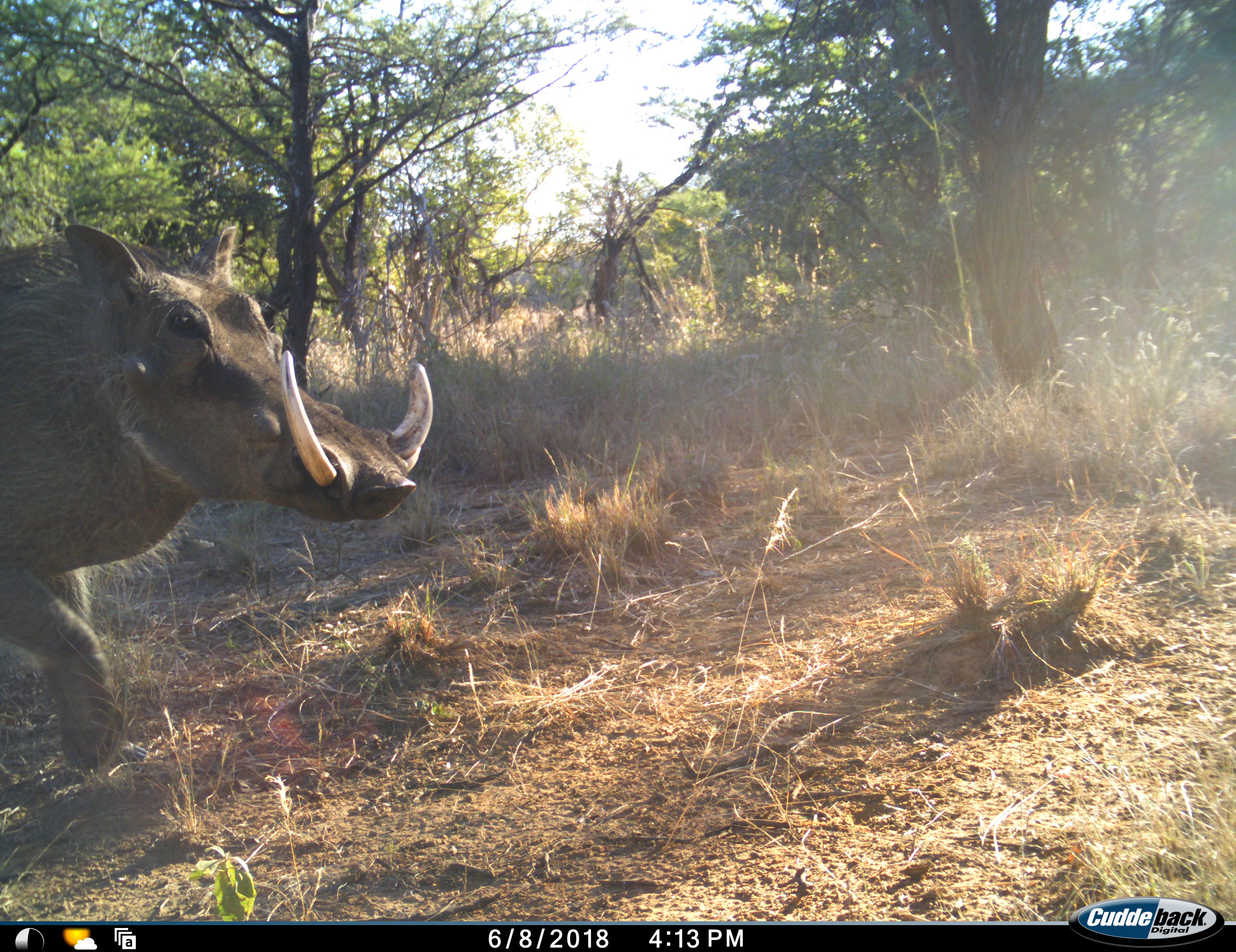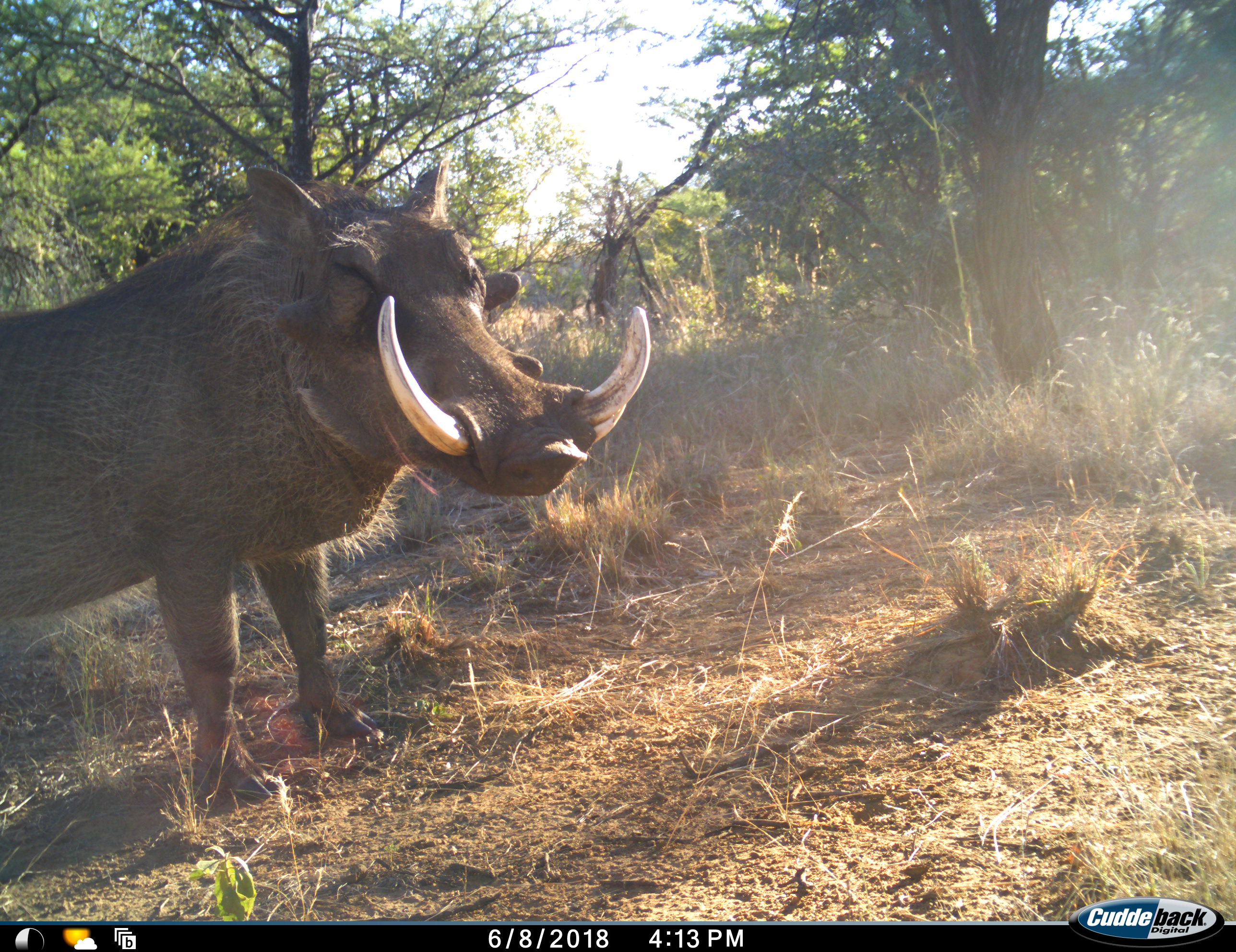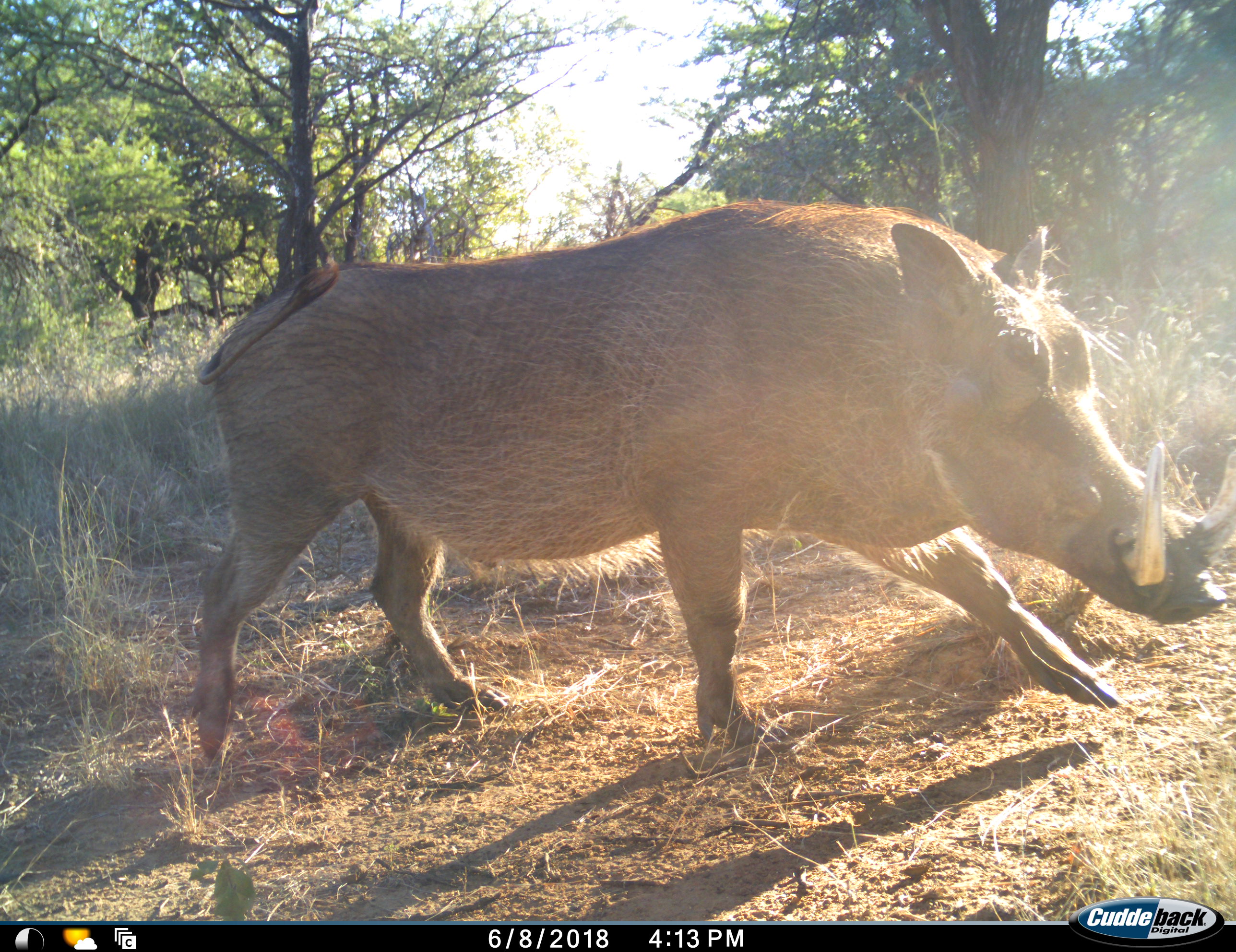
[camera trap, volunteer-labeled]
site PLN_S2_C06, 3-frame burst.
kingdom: Animalia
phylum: Chordata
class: Mammalia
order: Artiodactyla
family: Suidae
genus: Phacochoerus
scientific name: Phacochoerus africanus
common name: warthog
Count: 1.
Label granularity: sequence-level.